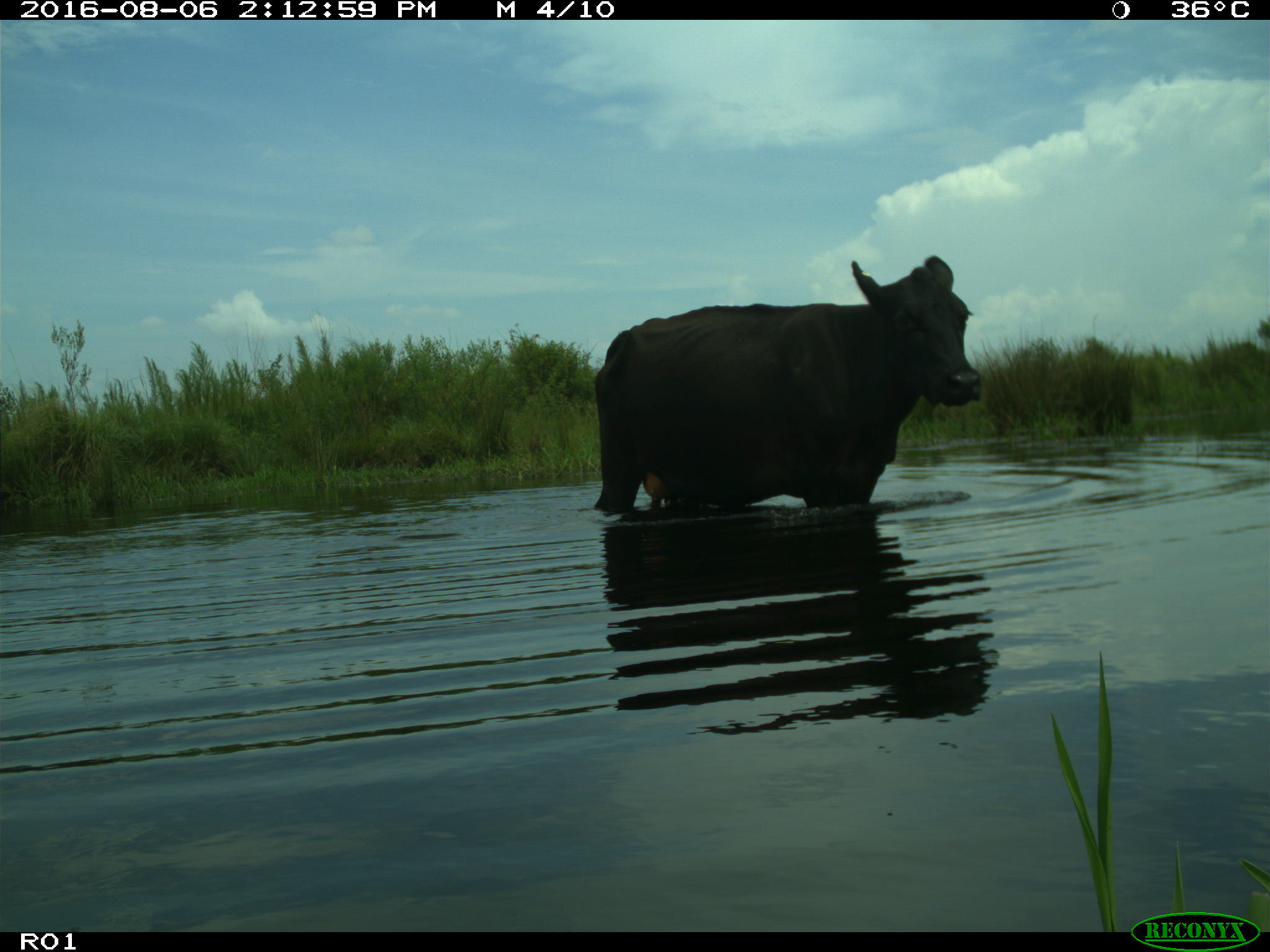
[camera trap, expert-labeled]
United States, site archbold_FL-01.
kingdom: Animalia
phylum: Chordata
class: Mammalia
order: Artiodactyla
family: Bovidae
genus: Bos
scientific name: Bos taurus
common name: domestic cow